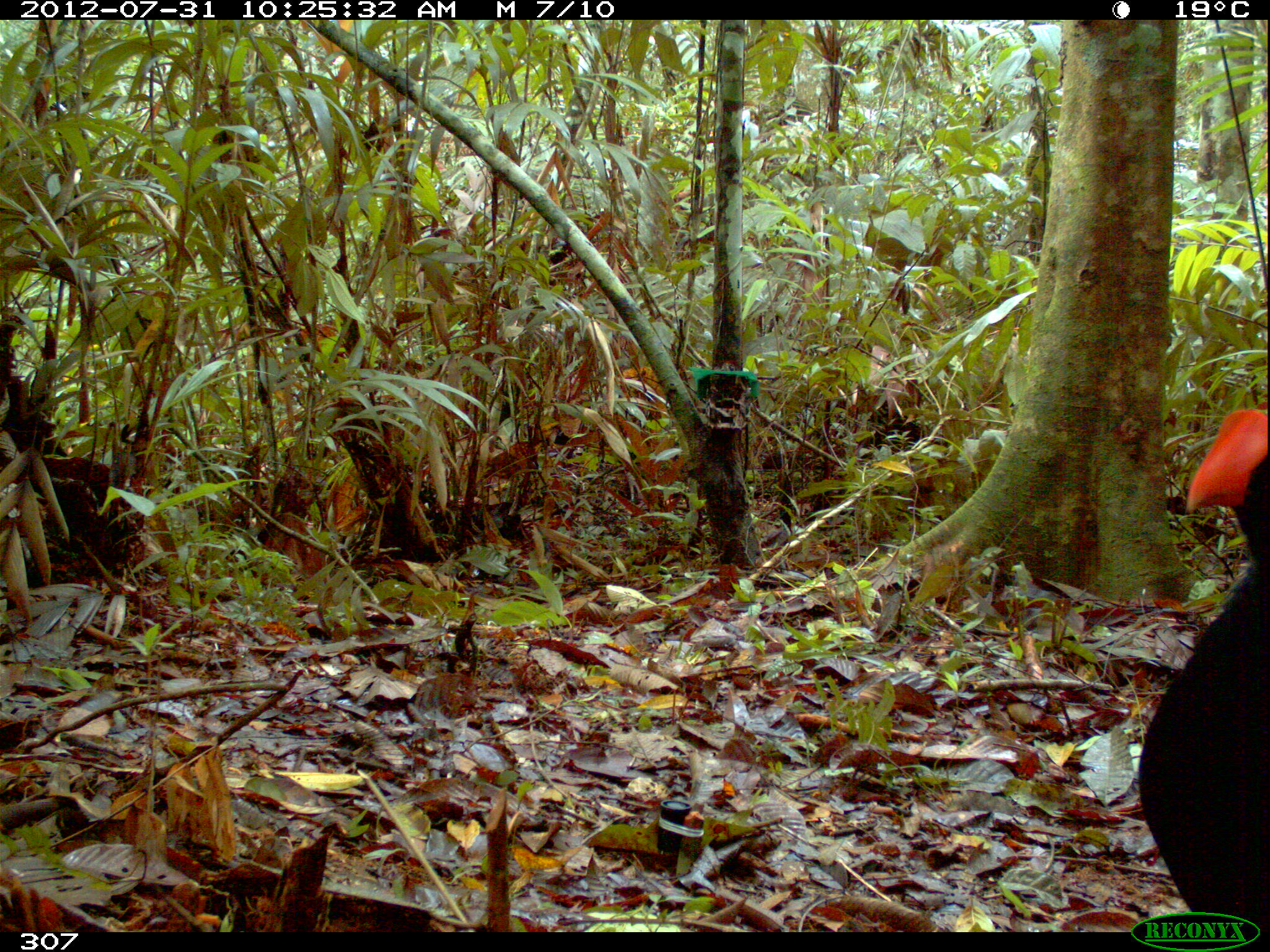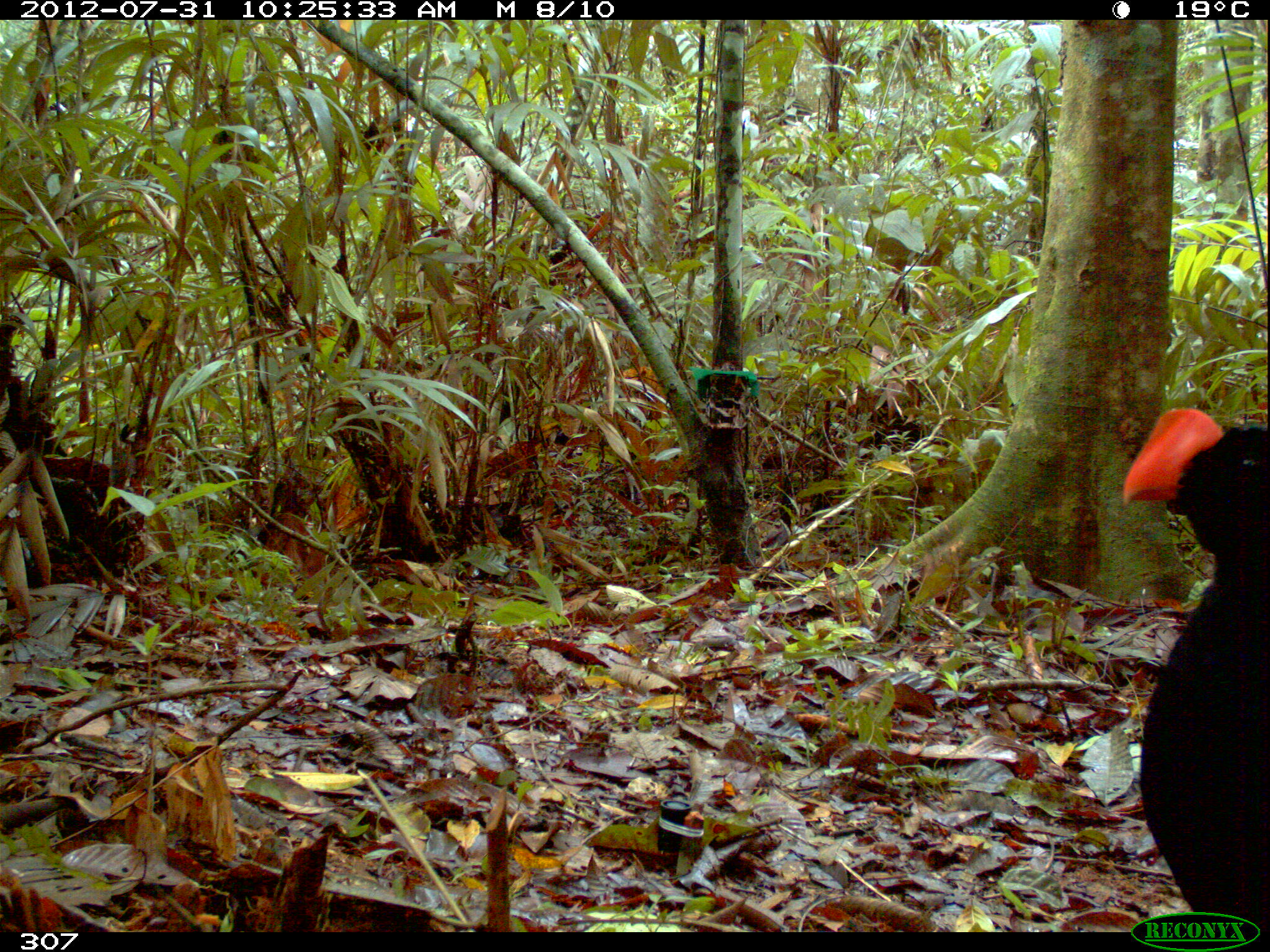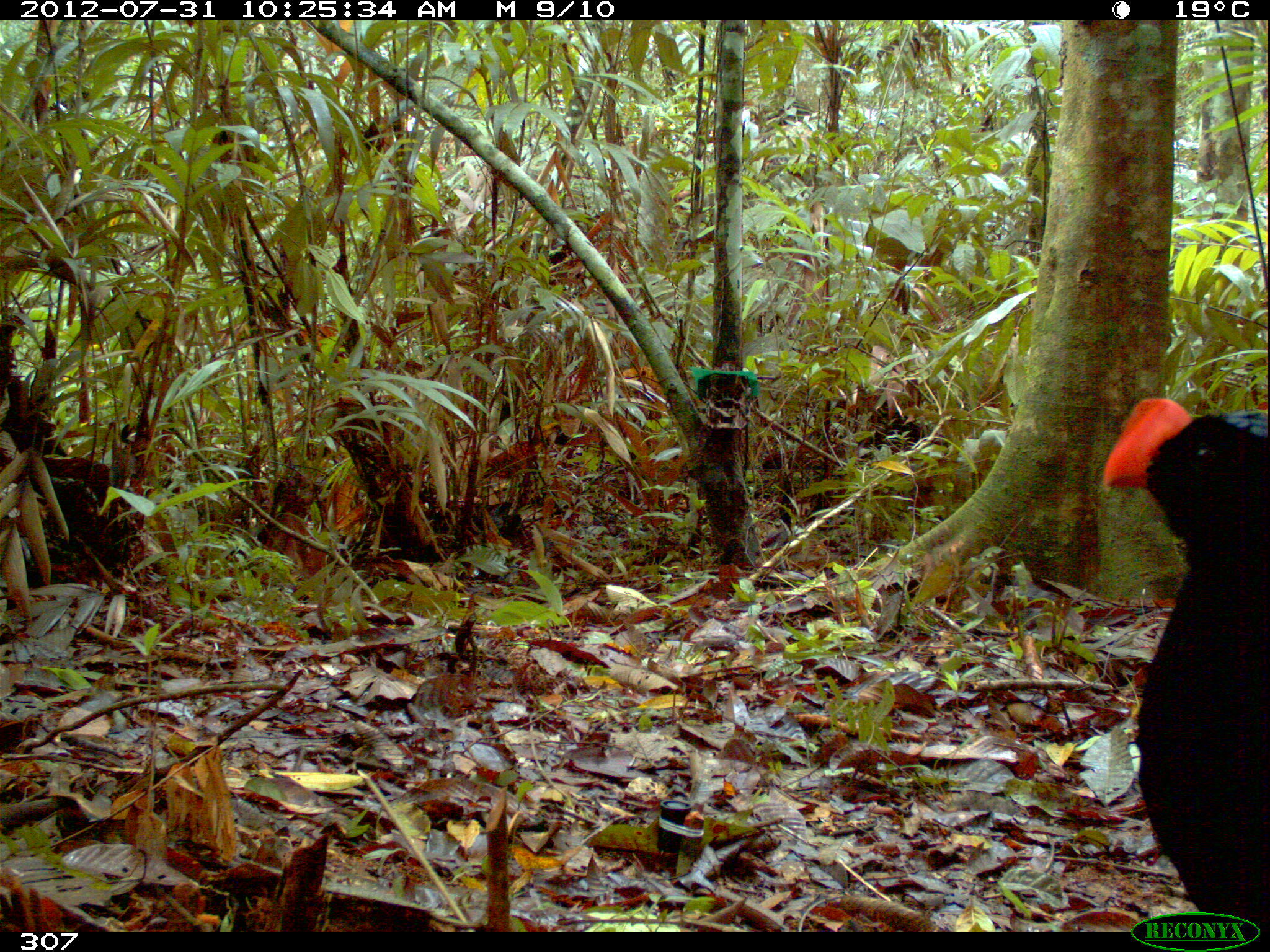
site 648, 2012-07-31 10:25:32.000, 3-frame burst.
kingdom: Animalia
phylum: Chordata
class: Aves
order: Galliformes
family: Cracidae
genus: Mitu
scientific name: Mitu tuberosum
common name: razor-billed curassow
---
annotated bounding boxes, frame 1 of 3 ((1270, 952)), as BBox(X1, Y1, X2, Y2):
mitu tuberosum: BBox(1138, 410, 1268, 931)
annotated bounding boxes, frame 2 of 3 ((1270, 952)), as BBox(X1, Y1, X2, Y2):
mitu tuberosum: BBox(1120, 407, 1269, 931)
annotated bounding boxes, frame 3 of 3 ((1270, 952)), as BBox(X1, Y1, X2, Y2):
mitu tuberosum: BBox(1104, 397, 1269, 932)